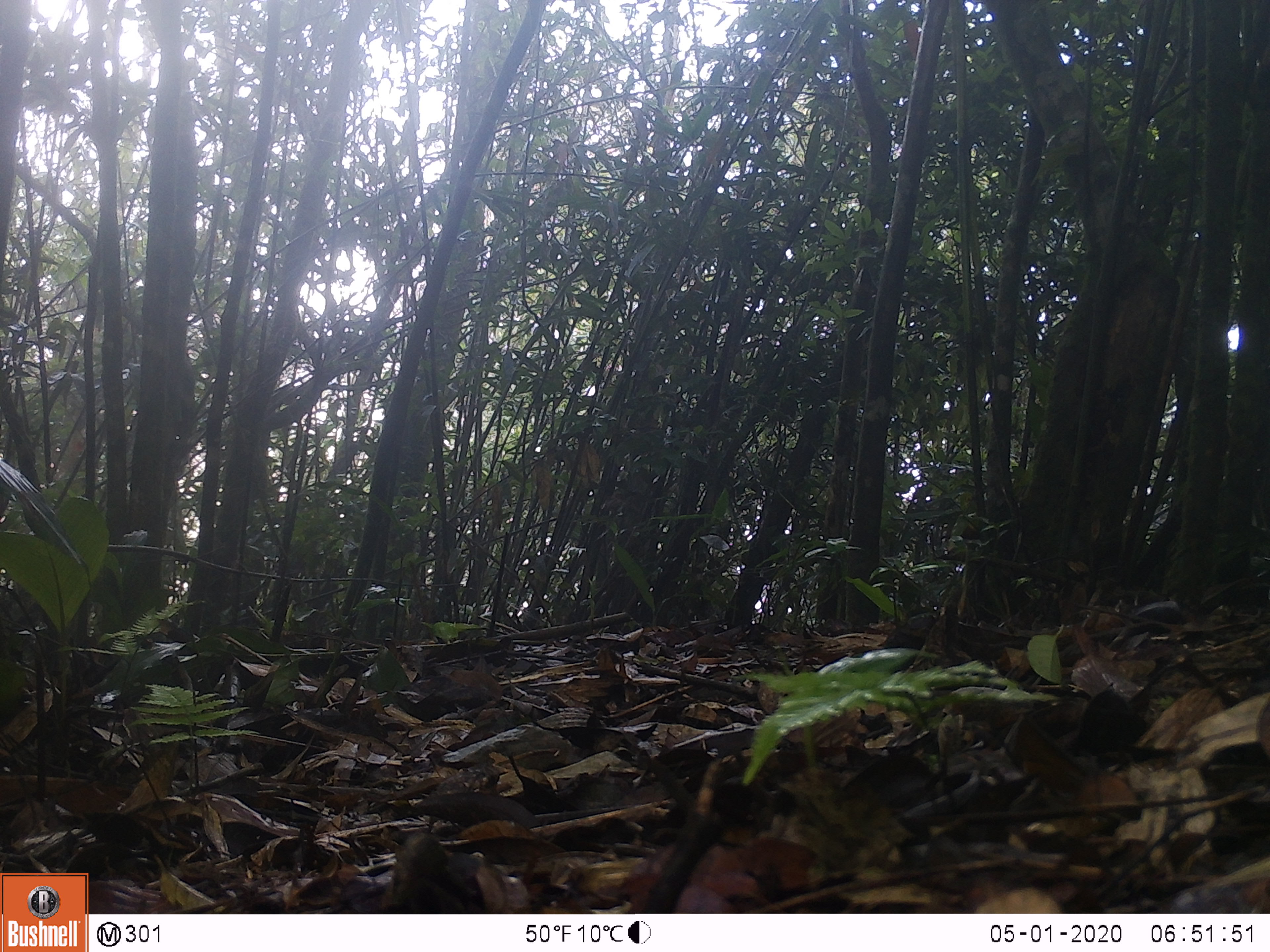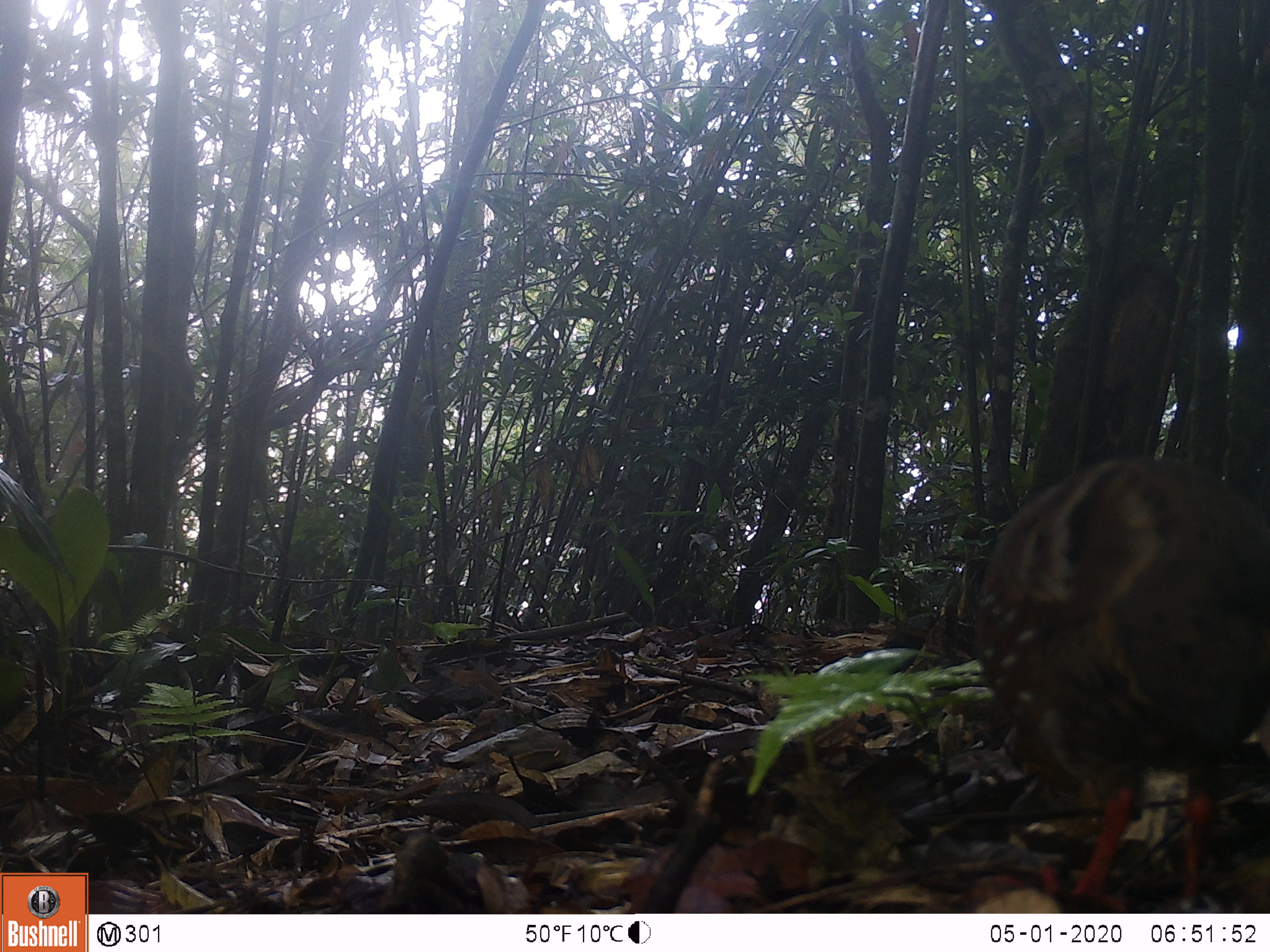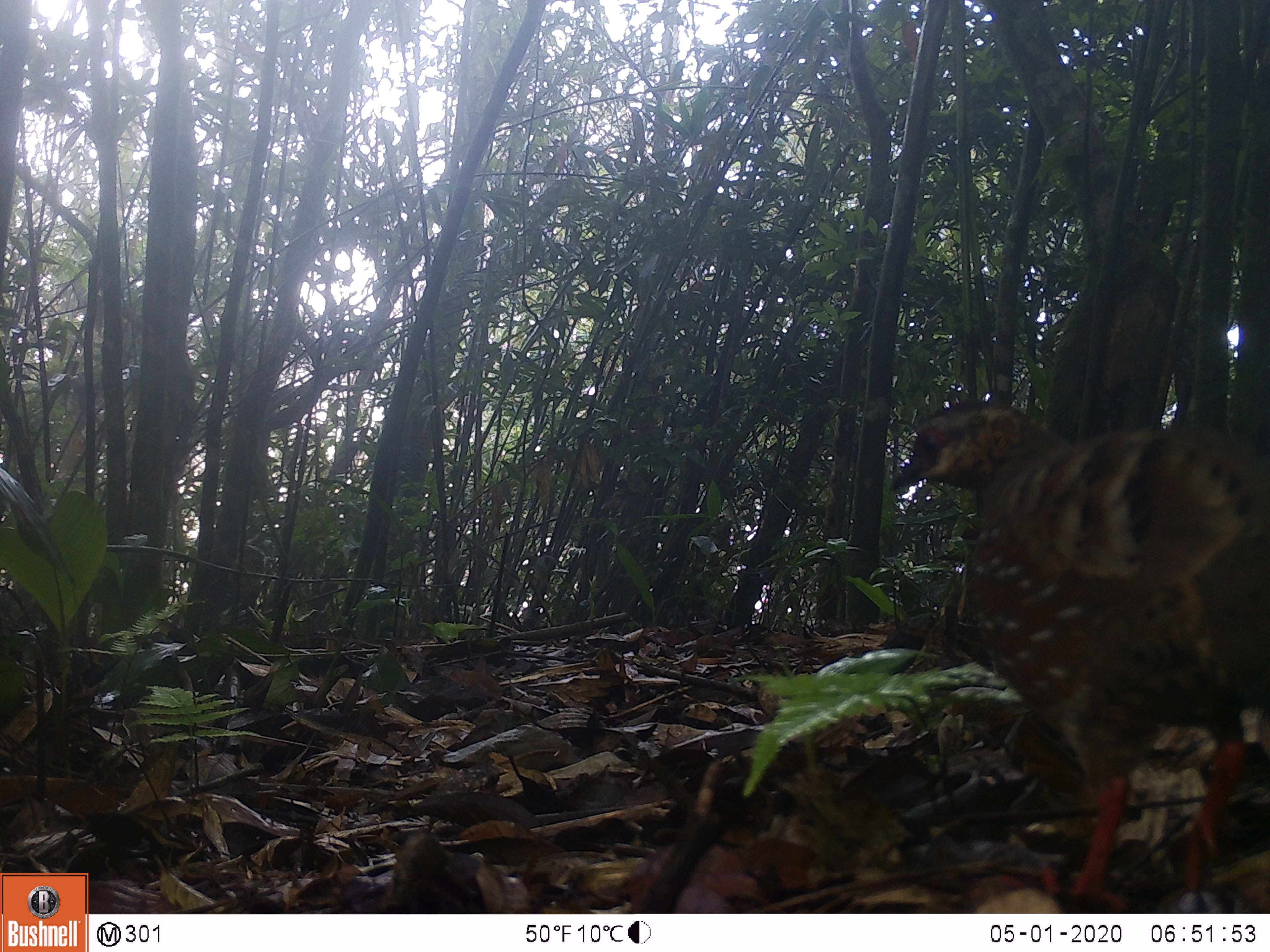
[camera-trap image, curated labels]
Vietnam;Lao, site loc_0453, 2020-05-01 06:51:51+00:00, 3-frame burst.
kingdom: Animalia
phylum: Chordata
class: Aves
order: Galliformes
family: Phasianidae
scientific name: Phasianidae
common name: partridge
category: unidentified partridge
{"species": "unidentified partridge (partridge) (Phasianidae)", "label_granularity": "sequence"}